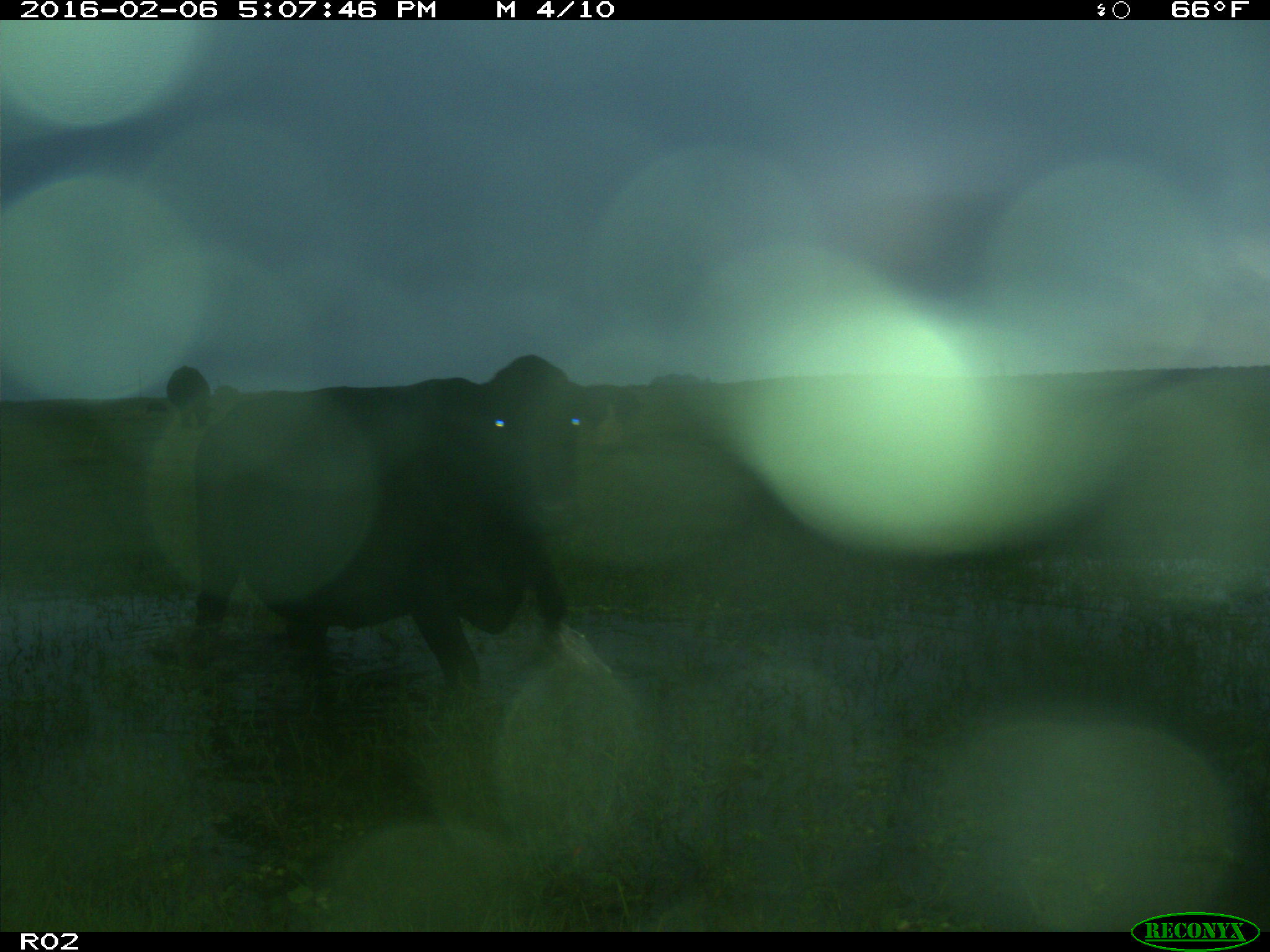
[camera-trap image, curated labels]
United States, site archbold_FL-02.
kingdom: Animalia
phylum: Chordata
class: Mammalia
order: Artiodactyla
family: Bovidae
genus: Bos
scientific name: Bos taurus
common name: domestic cow